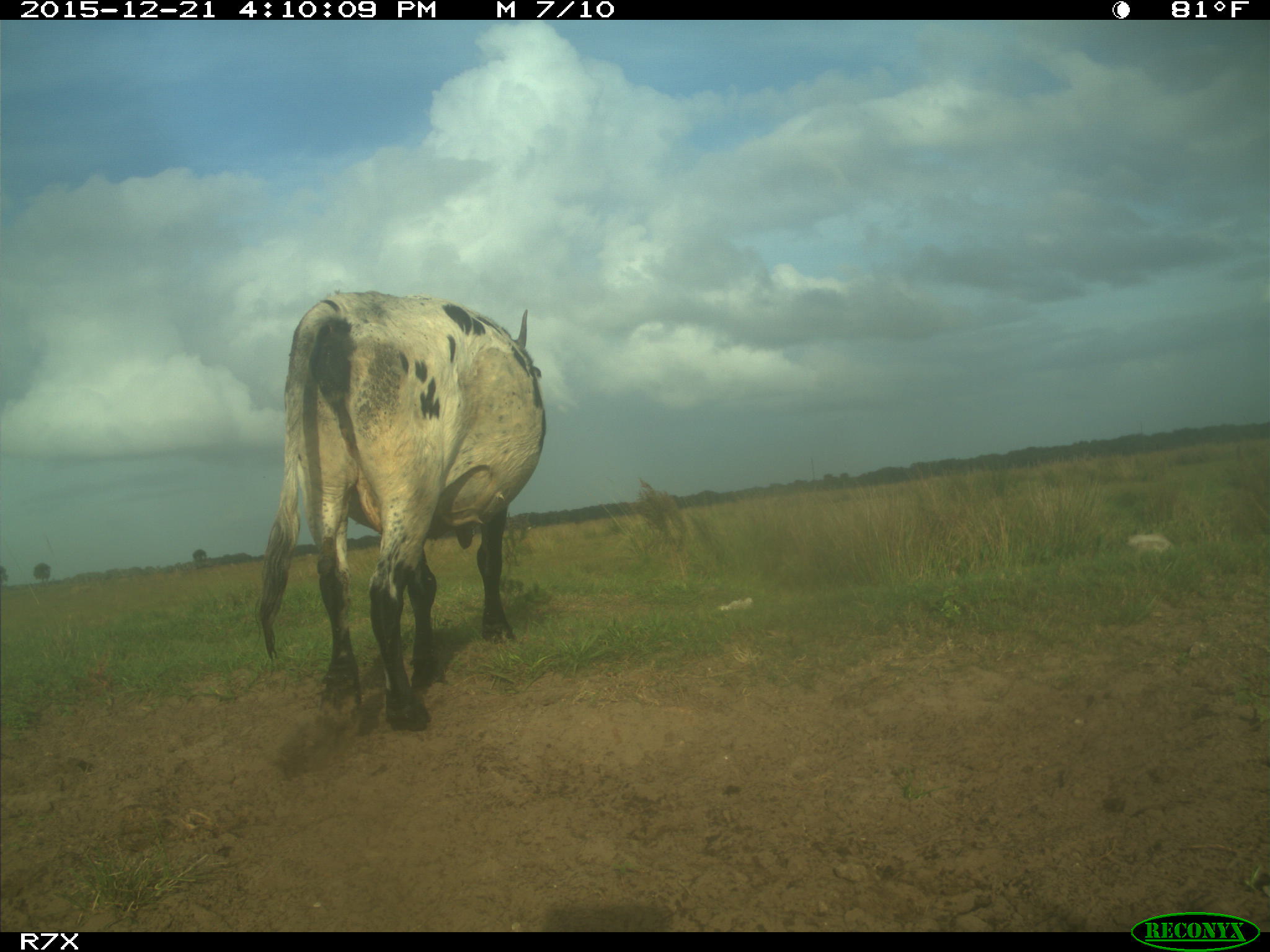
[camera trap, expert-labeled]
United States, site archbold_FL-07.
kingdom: Animalia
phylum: Chordata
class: Mammalia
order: Artiodactyla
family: Bovidae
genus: Bos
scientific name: Bos taurus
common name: domestic cow